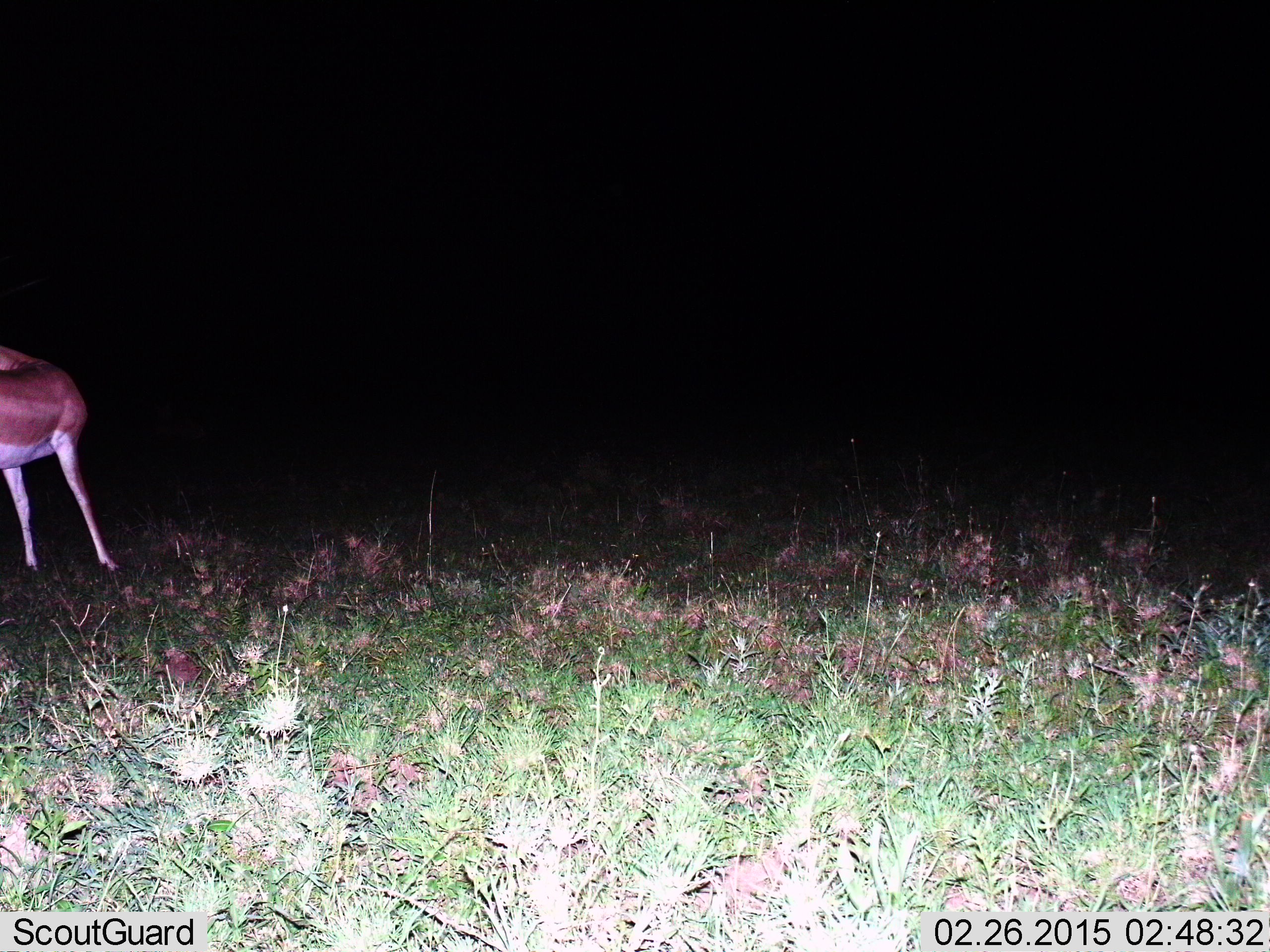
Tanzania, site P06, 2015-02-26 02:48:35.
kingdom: Animalia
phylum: Chordata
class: Mammalia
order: Artiodactyla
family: Bovidae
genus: Nanger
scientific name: Nanger granti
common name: grant's gazelle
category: gazellegrants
Gazellegrants (grant's gazelle) (Nanger granti), count 1. Behavior (volunteer vote fractions): standing 80%, resting 0%, moving 20%, interacting 0%. Young present (vote fraction): 0%. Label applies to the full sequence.